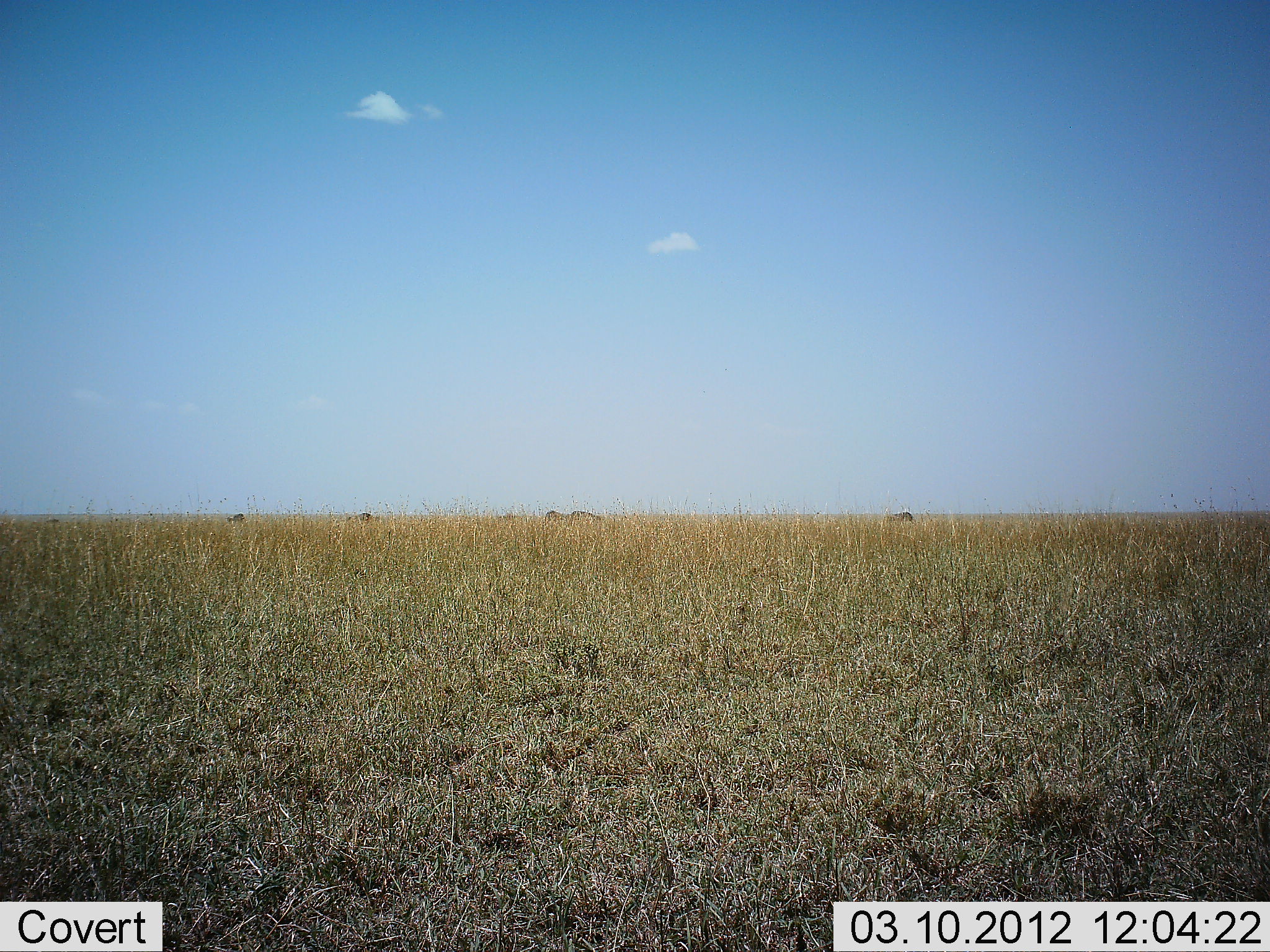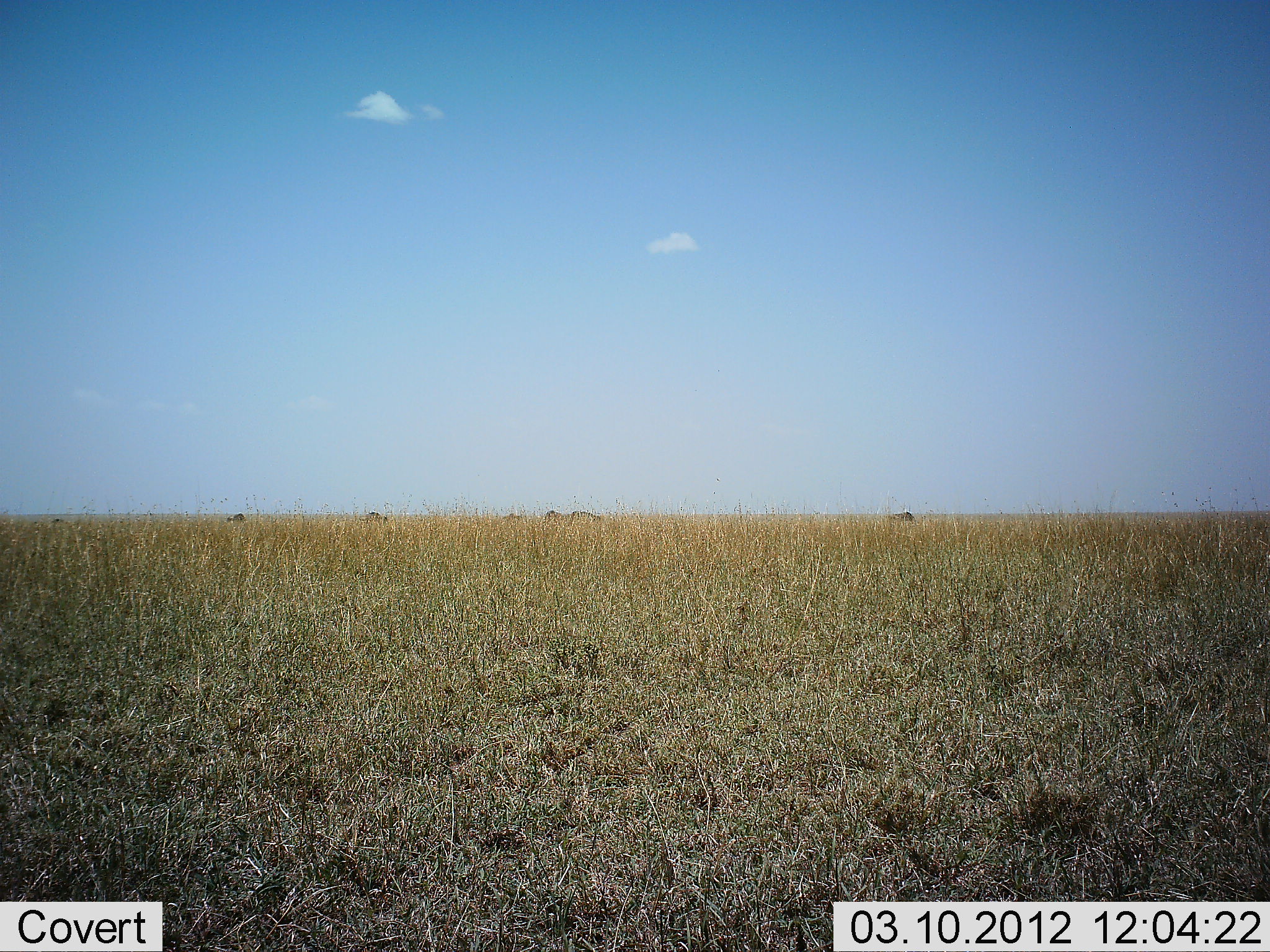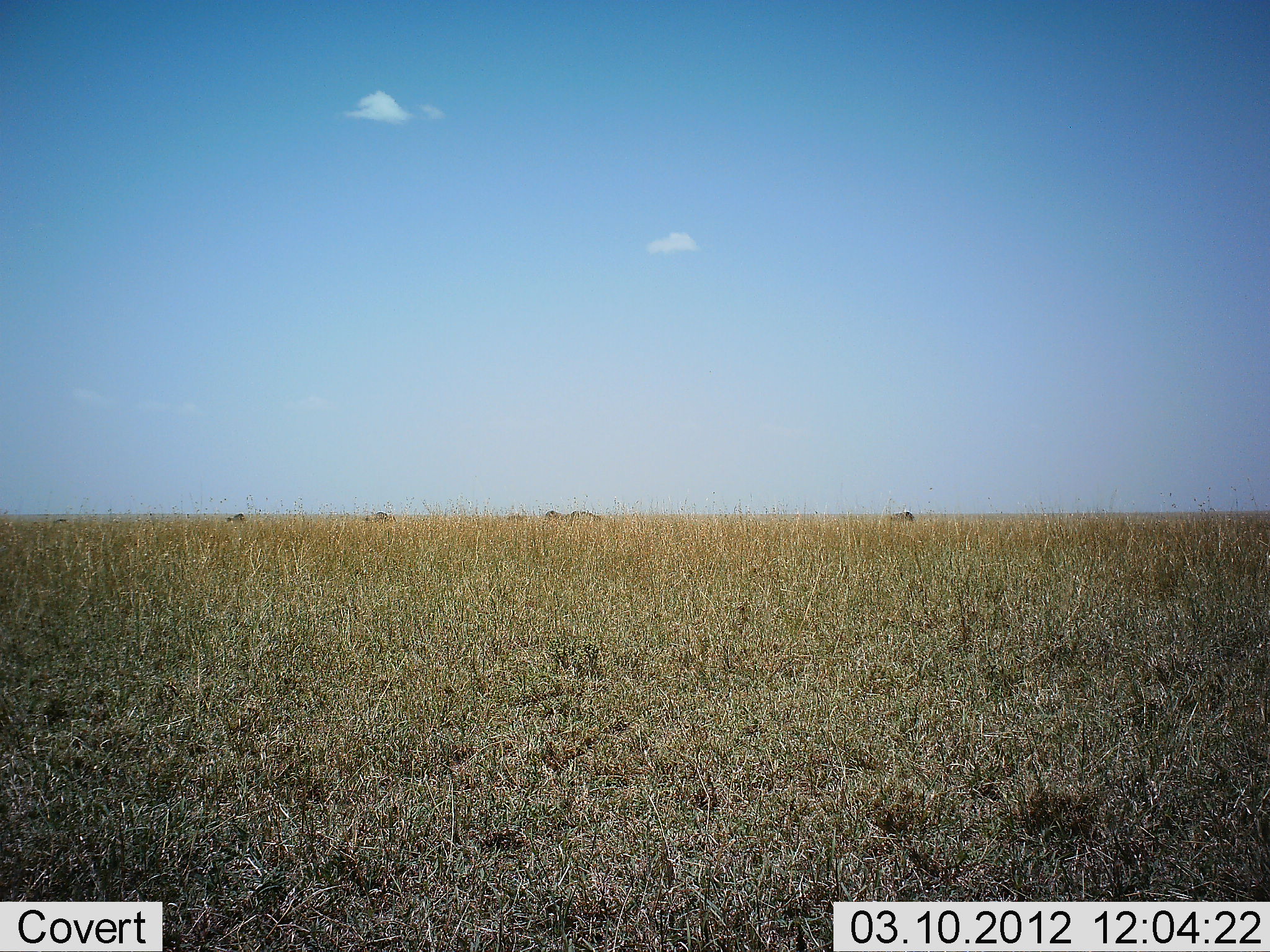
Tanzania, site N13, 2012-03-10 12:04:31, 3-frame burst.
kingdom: Animalia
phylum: Chordata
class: Mammalia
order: Artiodactyla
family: Bovidae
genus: Connochaetes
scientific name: Connochaetes taurinus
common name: blue wildebeest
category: wildebeest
Wildebeest (blue wildebeest) (Connochaetes taurinus), count 6. Behavior (volunteer vote fractions): standing 25%, resting 0%, moving 50%, interacting 0%. Young present (vote fraction): 0%. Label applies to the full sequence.